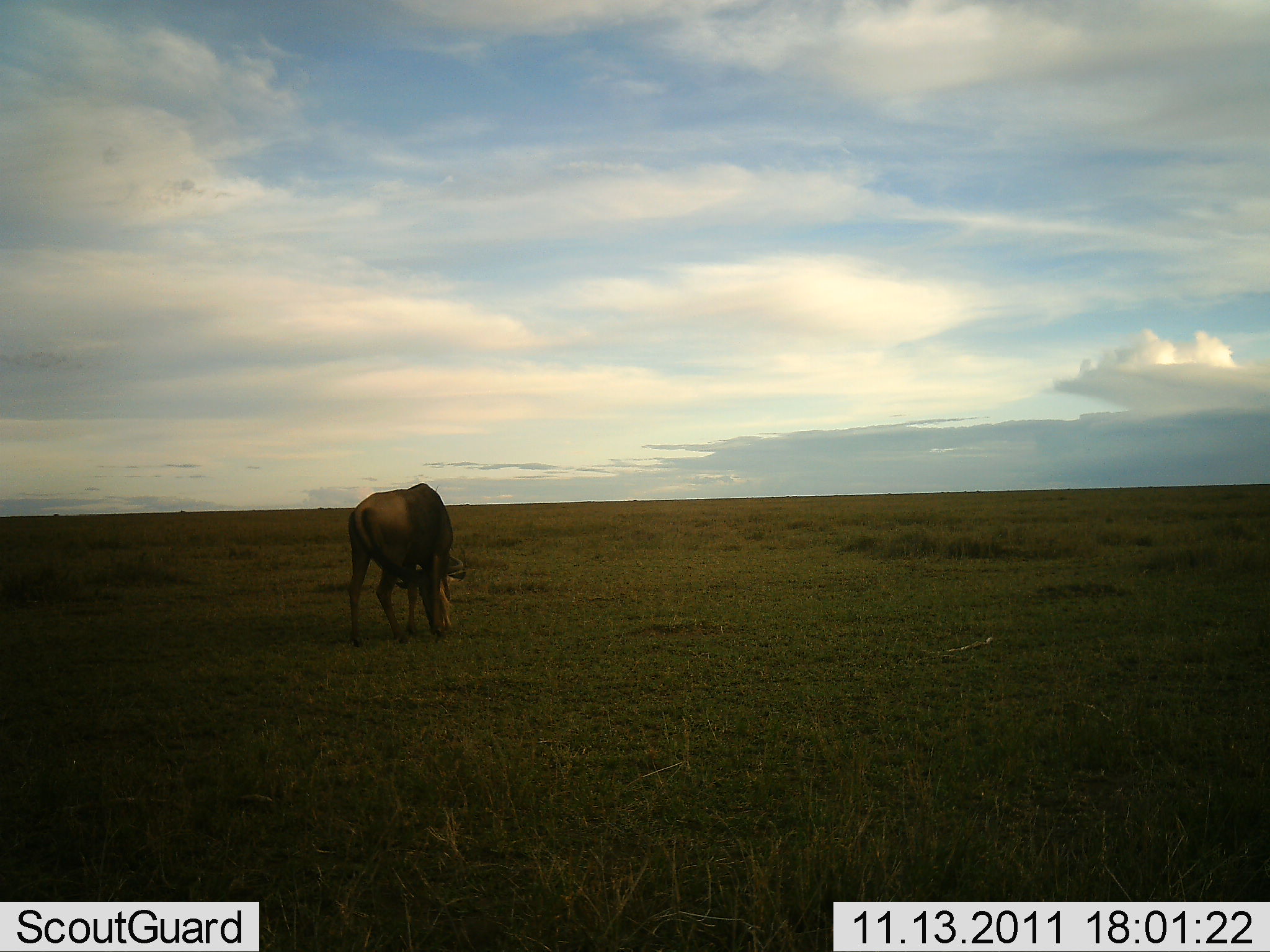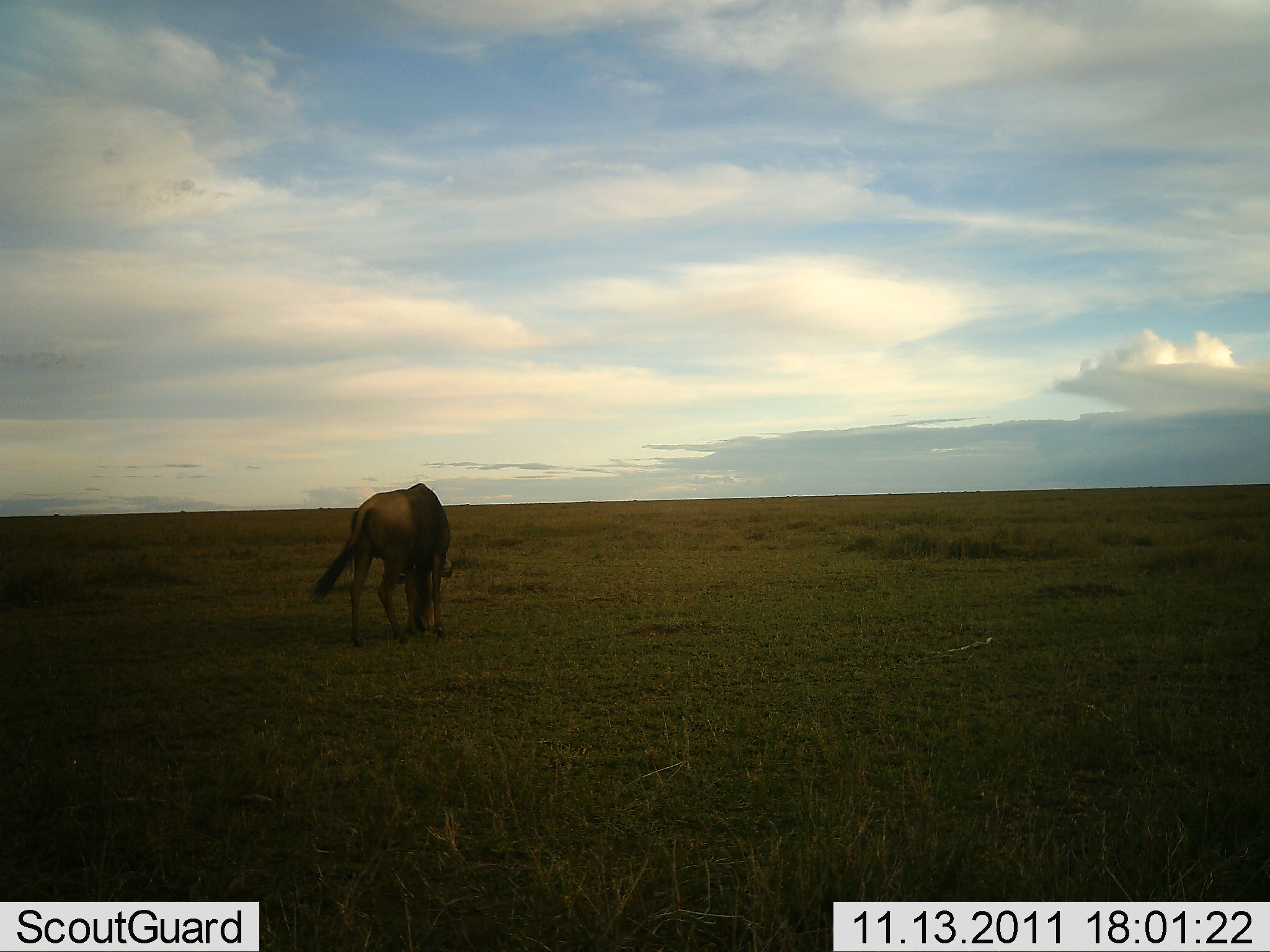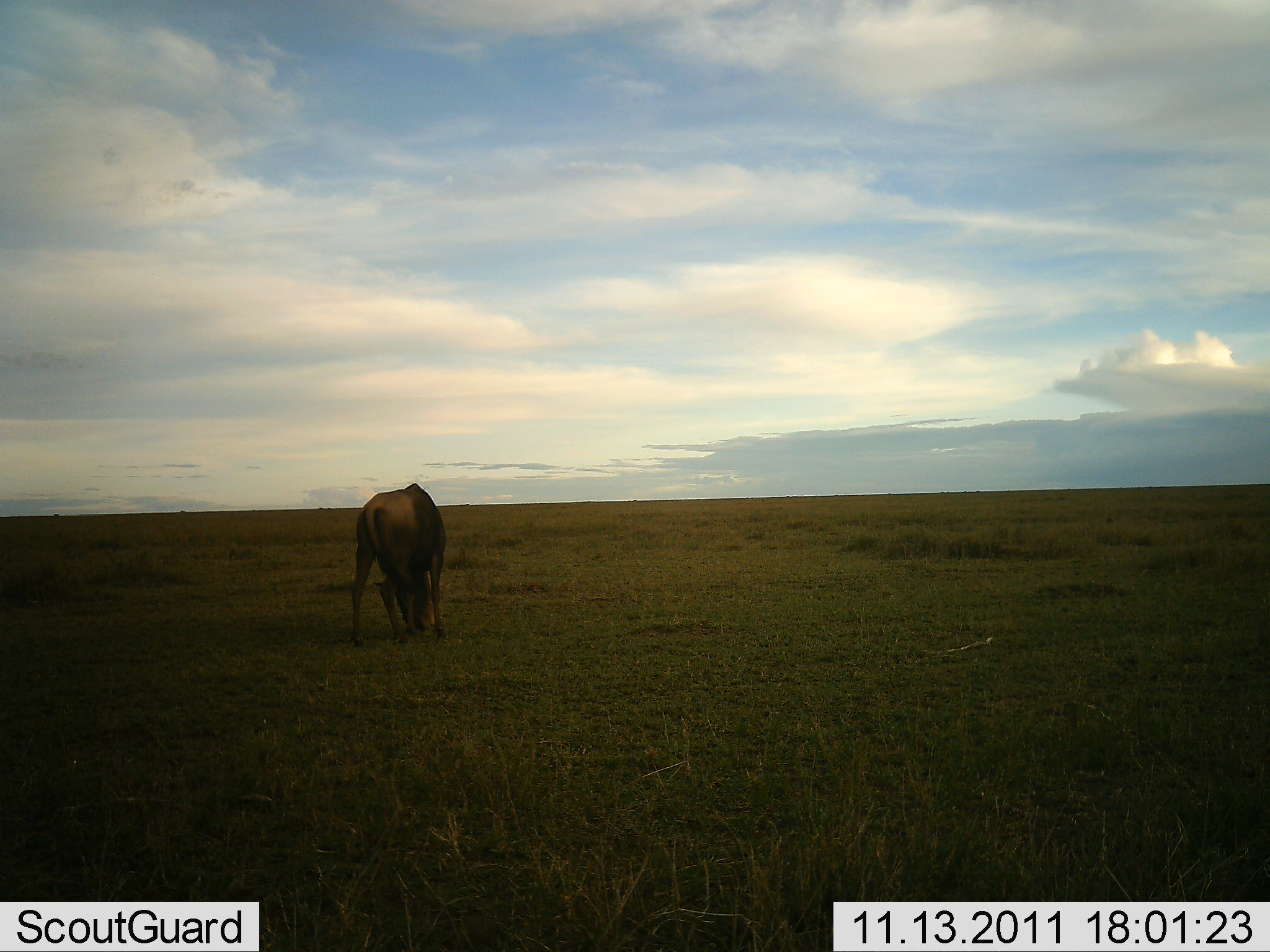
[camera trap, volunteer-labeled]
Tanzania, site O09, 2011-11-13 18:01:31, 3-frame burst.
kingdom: Animalia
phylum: Chordata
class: Mammalia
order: Artiodactyla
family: Bovidae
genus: Connochaetes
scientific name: Connochaetes taurinus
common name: blue wildebeest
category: wildebeest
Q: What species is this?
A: Wildebeest (blue wildebeest) (Connochaetes taurinus).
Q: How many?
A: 1.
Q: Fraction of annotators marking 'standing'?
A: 25%.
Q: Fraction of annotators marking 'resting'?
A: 0%.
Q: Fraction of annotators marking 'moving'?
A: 0%.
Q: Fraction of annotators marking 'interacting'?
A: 0%.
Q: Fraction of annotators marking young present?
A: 0%.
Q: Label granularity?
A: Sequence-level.